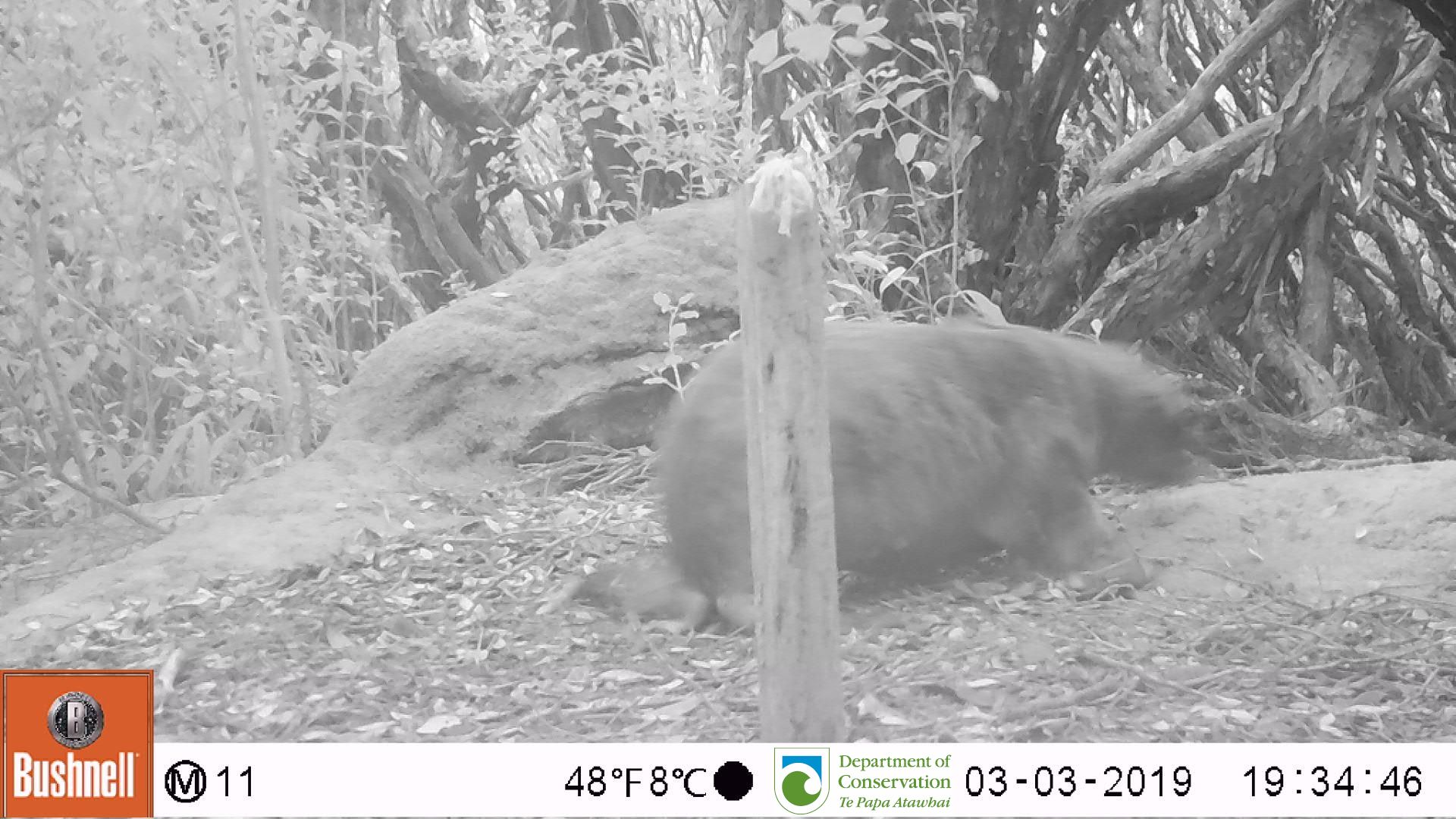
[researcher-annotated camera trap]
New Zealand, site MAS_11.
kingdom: Animalia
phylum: Chordata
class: Mammalia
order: Carnivora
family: Otariidae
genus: Phocarctos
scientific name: Phocarctos hookeri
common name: new zealand sea lion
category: sealion